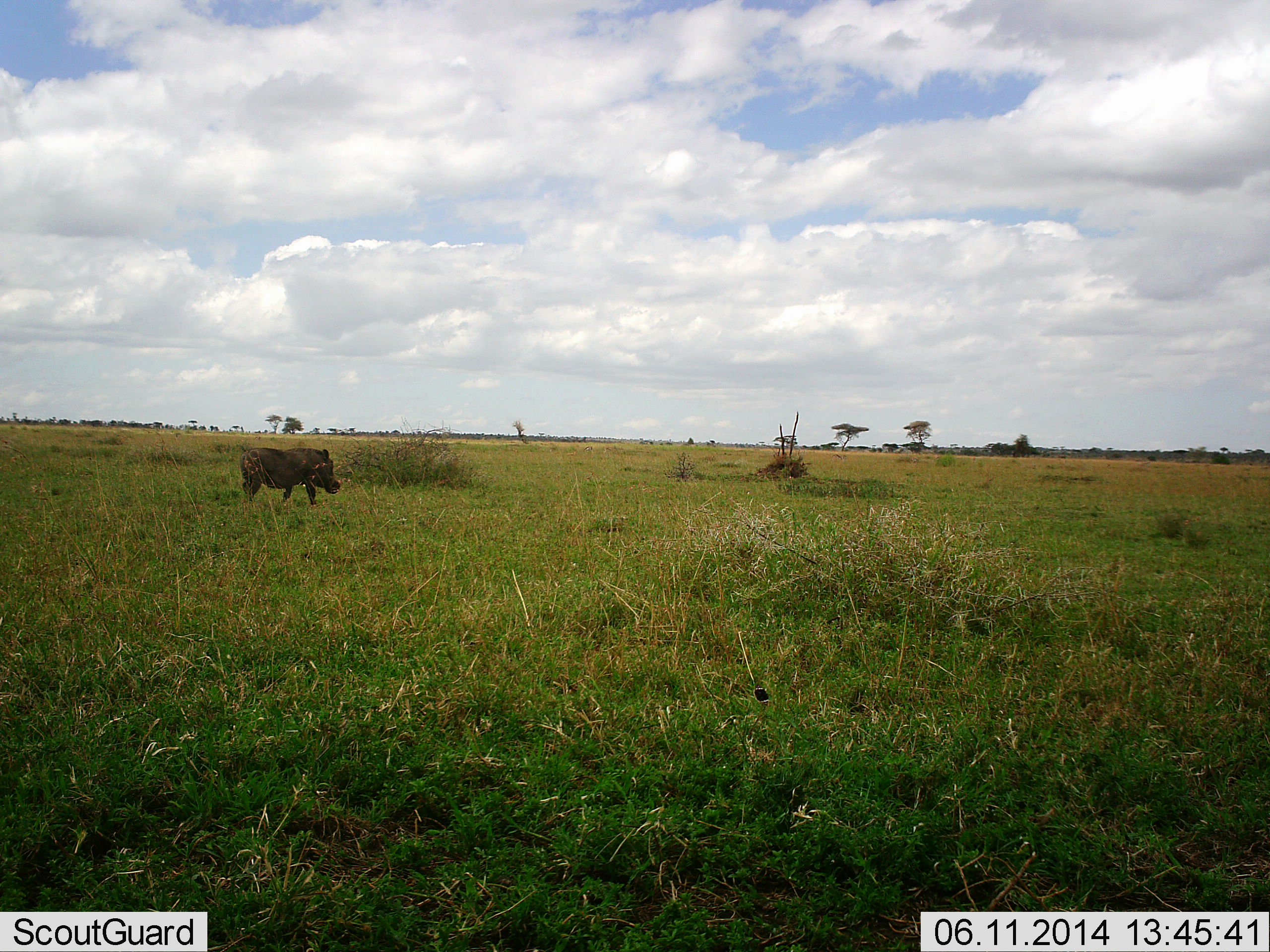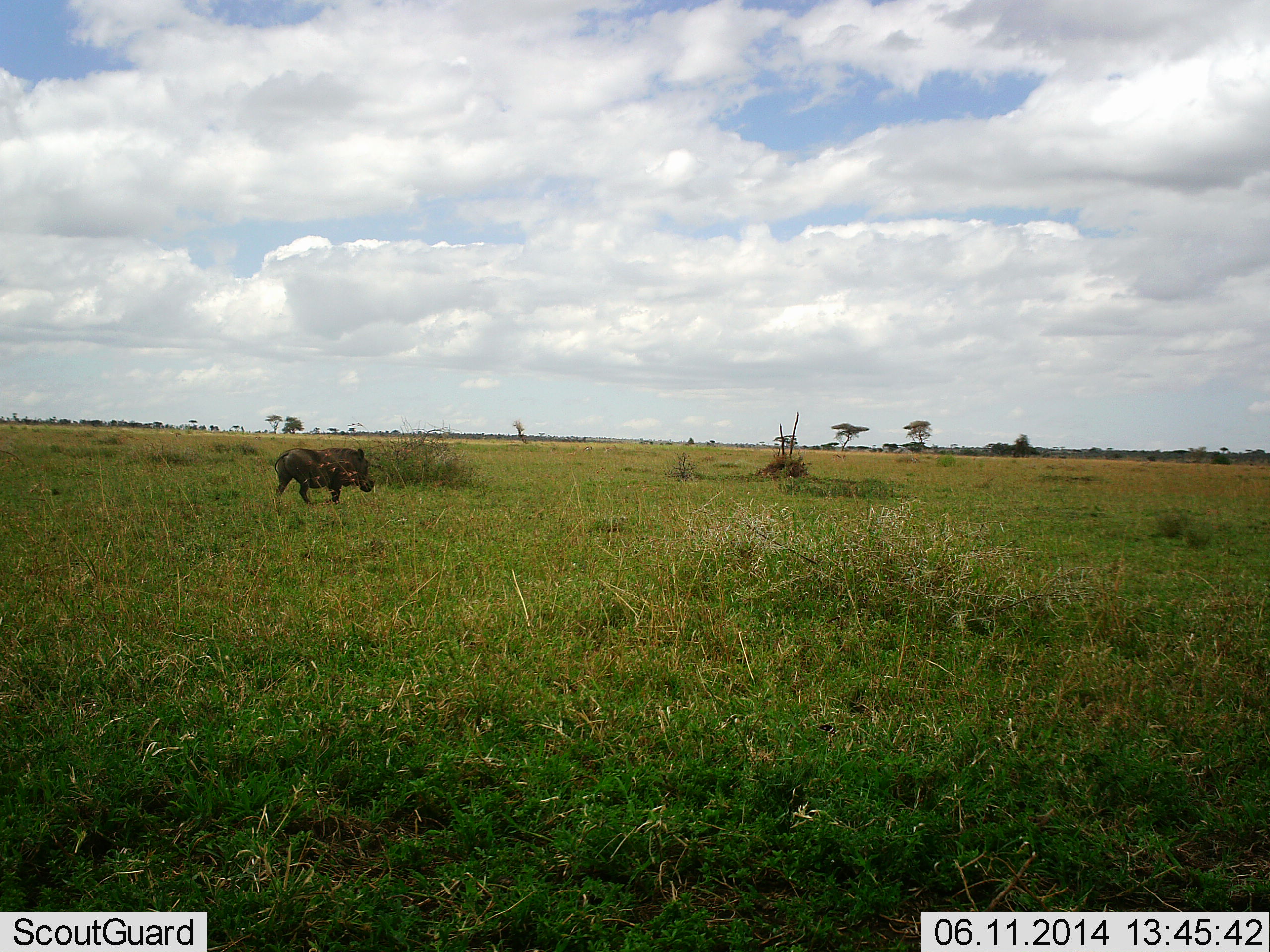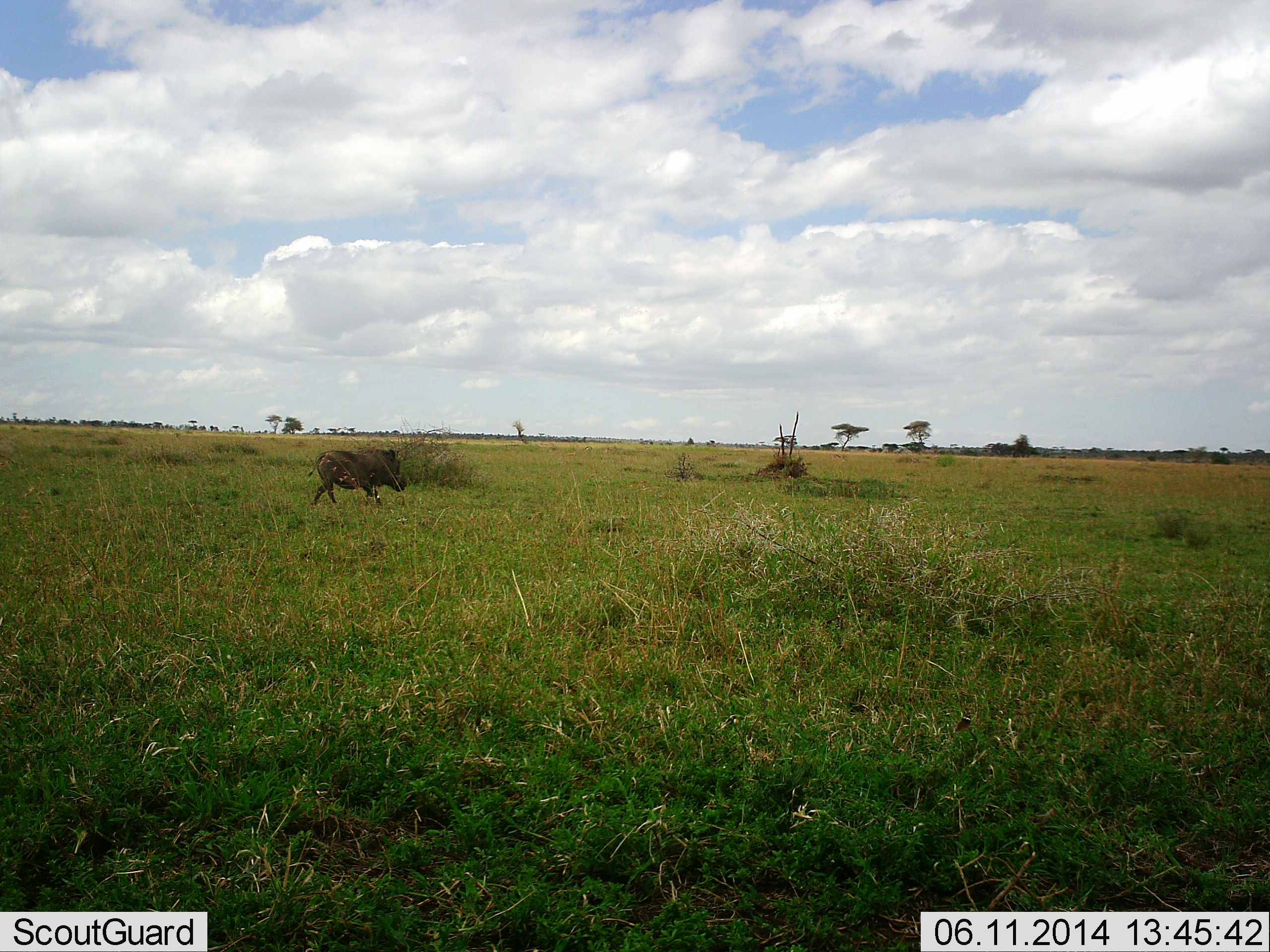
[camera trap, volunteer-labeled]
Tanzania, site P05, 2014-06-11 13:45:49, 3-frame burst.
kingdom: Animalia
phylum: Chordata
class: Mammalia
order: Artiodactyla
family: Suidae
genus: Phacochoerus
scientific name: Phacochoerus africanus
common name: warthog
Warthog (Phacochoerus africanus), count 1. Behavior (volunteer vote fractions): standing 9%, resting 0%, moving 96%, interacting 0%. Young present (vote fraction): 0%. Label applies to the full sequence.